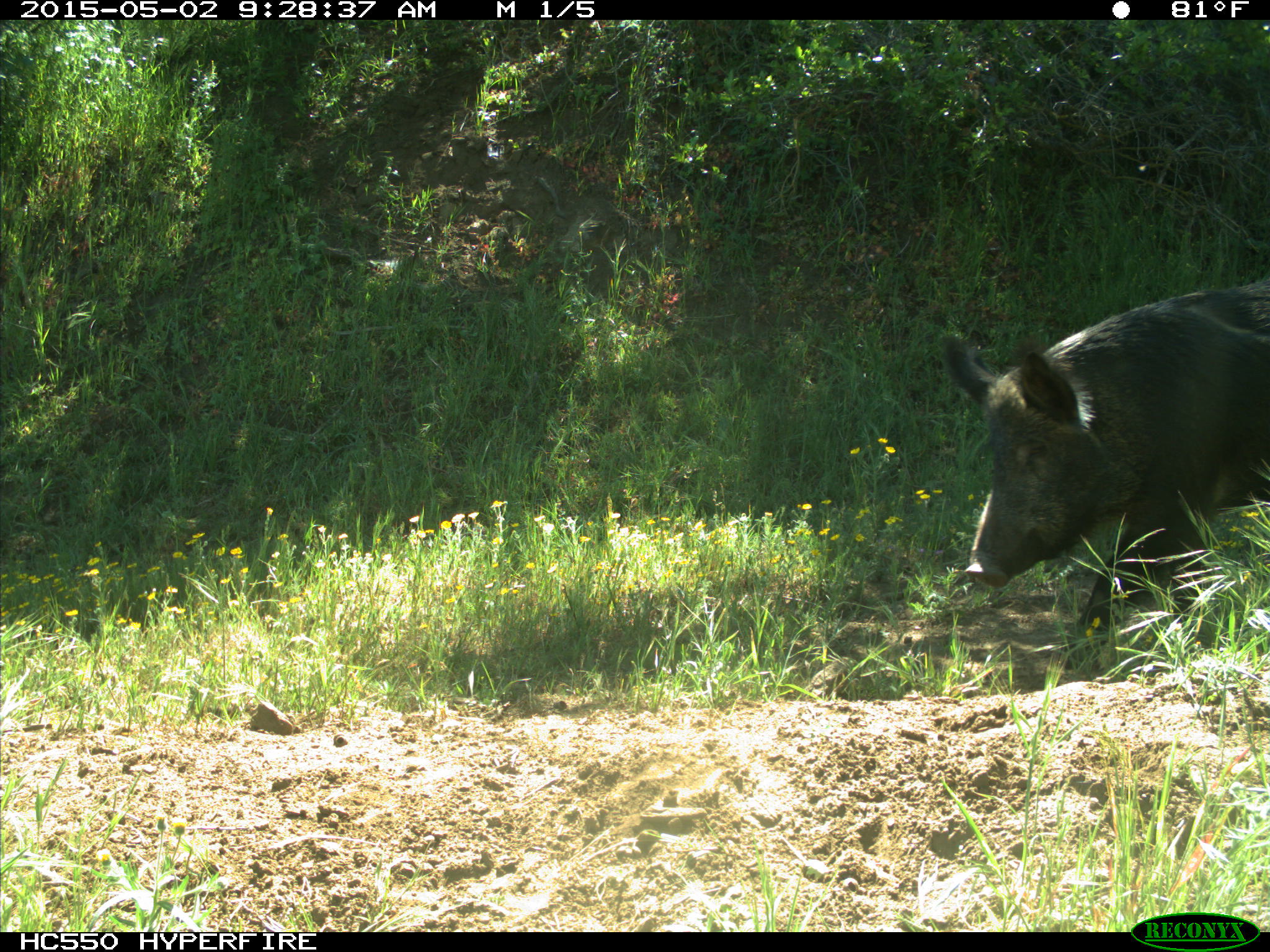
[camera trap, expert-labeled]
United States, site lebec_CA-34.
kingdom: Animalia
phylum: Chordata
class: Mammalia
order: Artiodactyla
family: Suidae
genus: Sus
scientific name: Sus scrofa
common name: wild boar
Sus scrofa (wild boar).